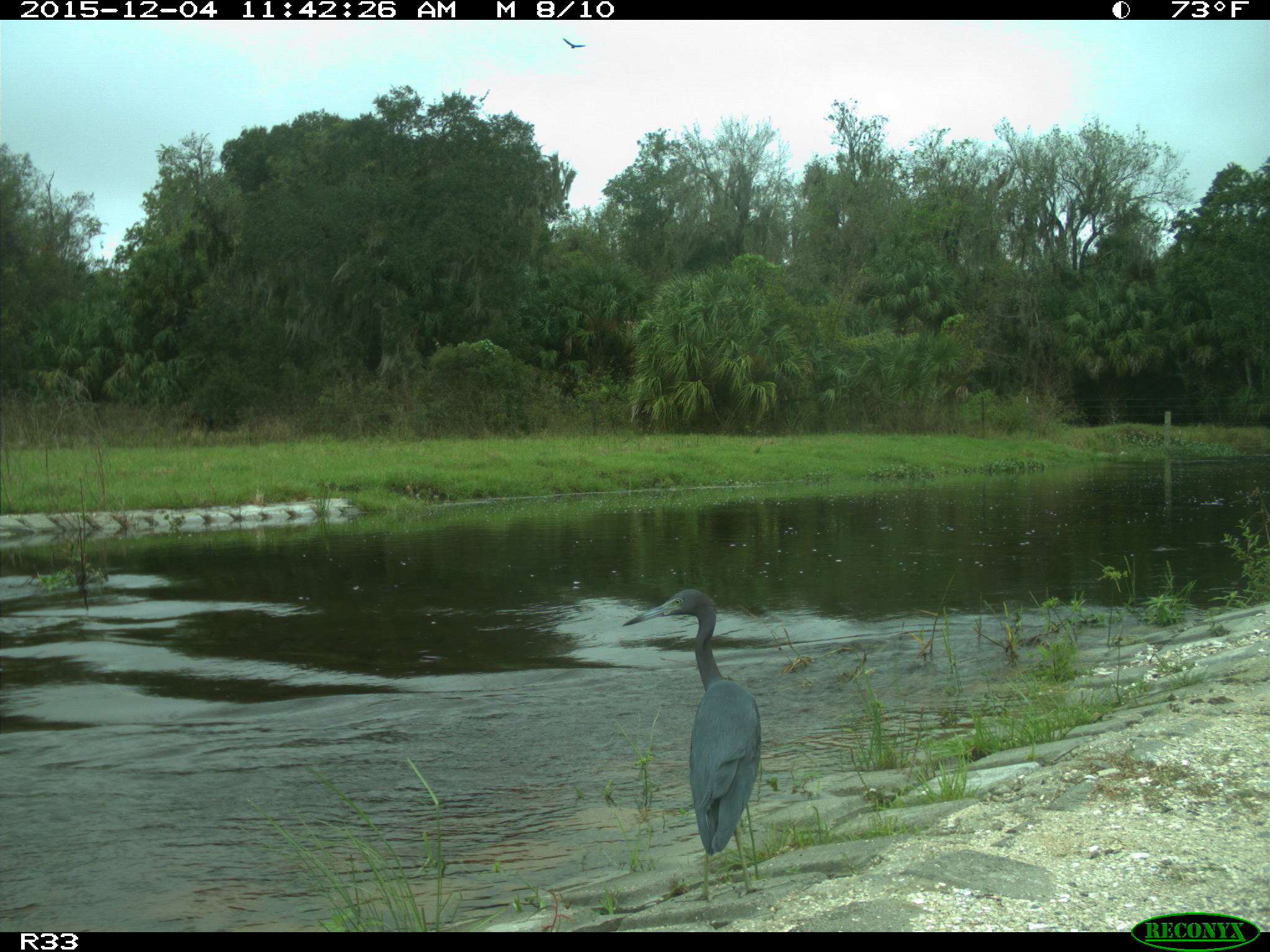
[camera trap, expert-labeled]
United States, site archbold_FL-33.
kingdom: Animalia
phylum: Chordata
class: Aves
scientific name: Aves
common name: birds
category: unidentified bird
Unidentified bird (birds) (Aves).